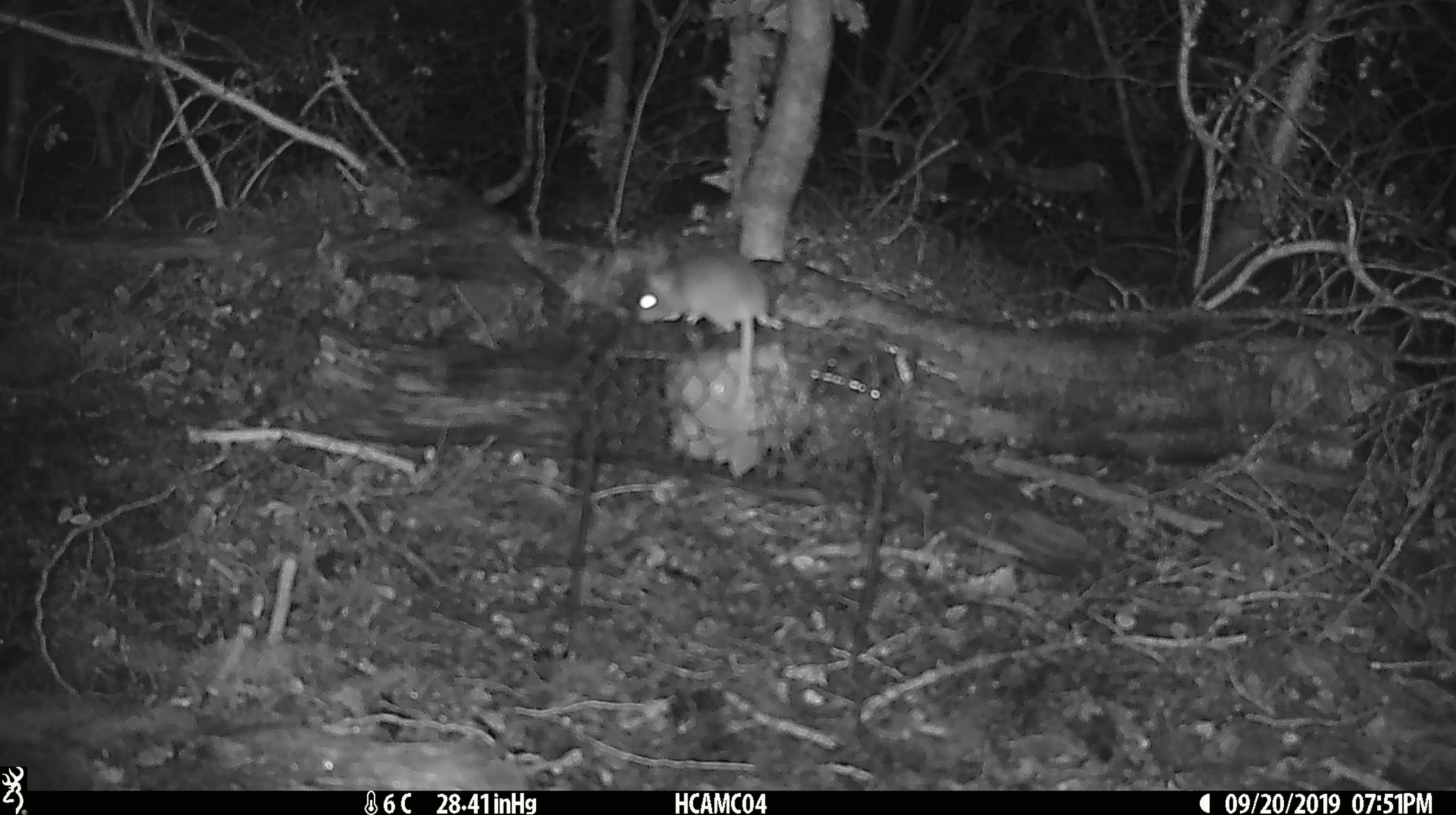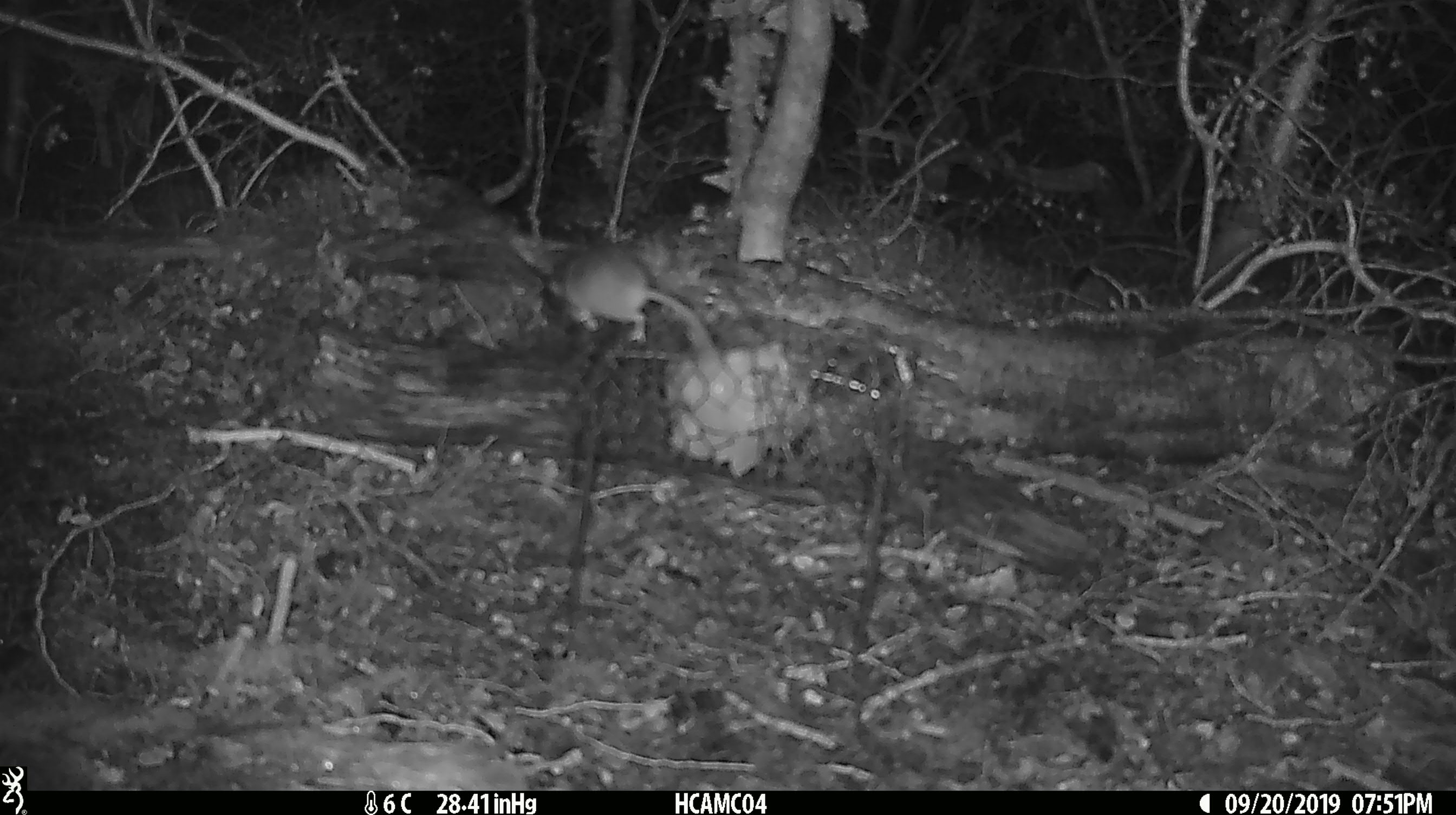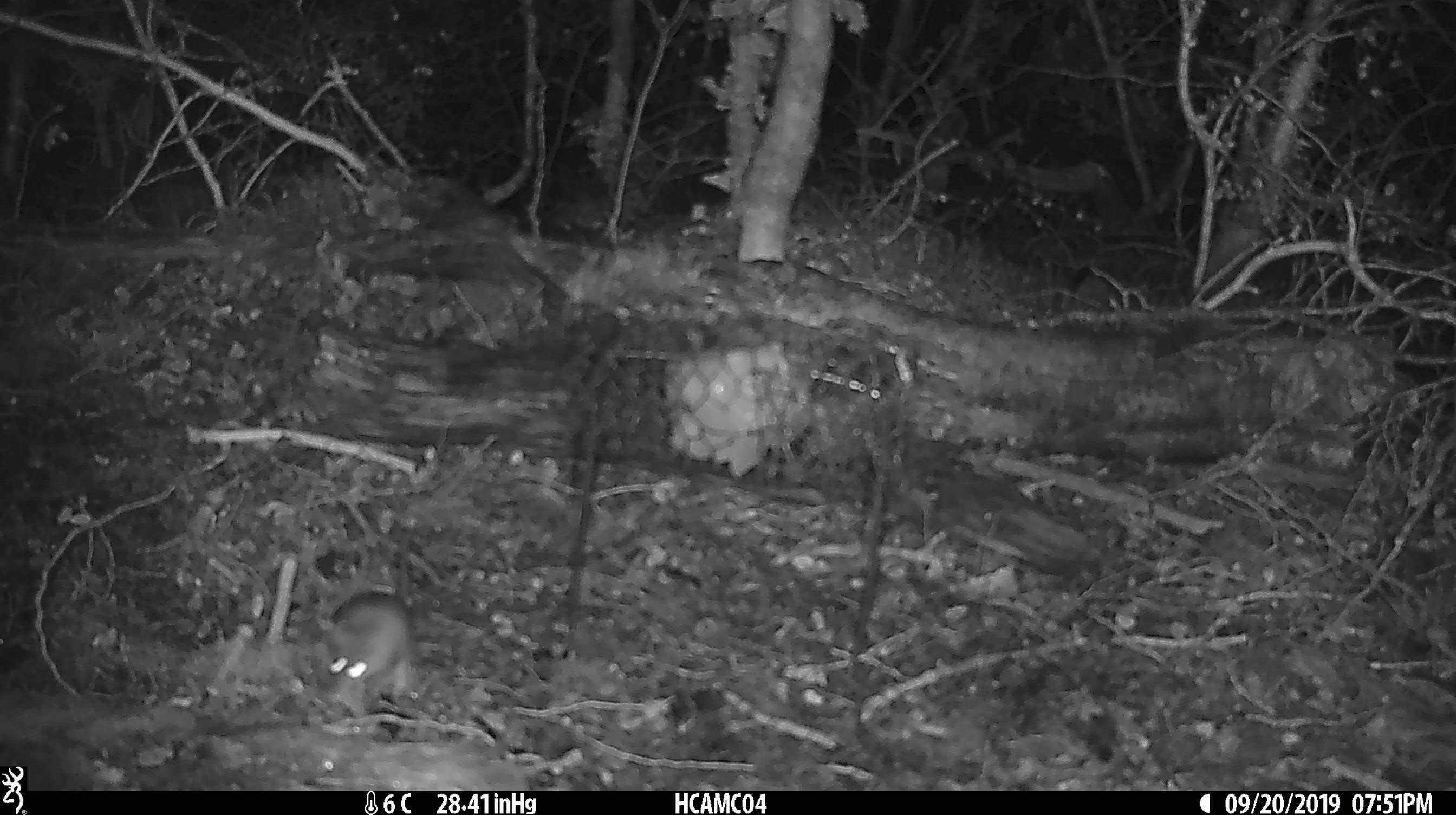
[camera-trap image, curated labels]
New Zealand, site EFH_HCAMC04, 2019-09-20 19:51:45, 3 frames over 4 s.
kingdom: Animalia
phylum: Chordata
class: Mammalia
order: Rodentia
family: Muridae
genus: Mus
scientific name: Mus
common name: mouse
Mouse (Mus).